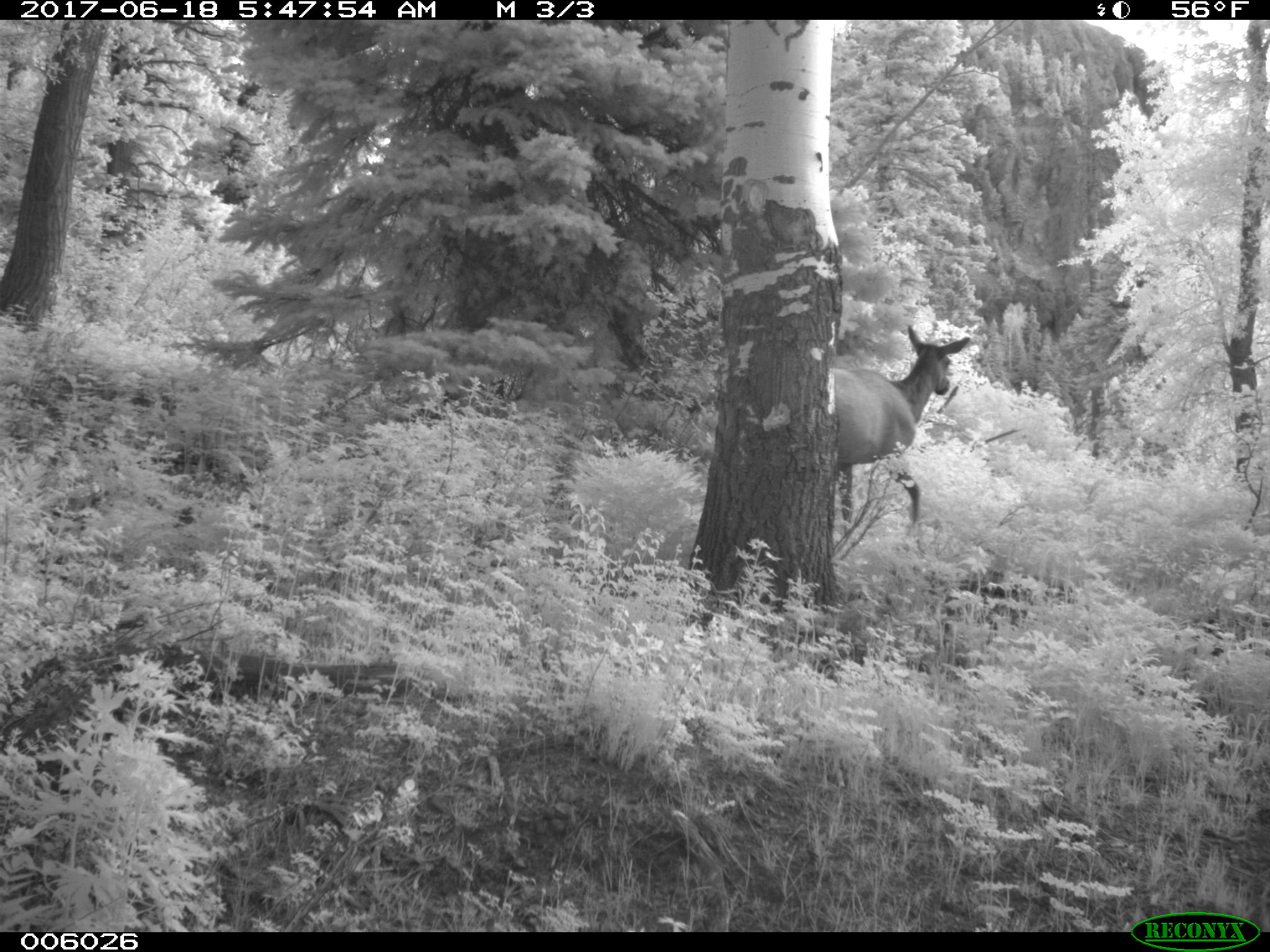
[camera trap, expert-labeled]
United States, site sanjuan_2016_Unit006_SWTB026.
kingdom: Animalia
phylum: Chordata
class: Mammalia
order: Artiodactyla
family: Cervidae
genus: Cervus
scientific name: Cervus elaphus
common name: red deer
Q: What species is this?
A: Cervus elaphus (red deer).